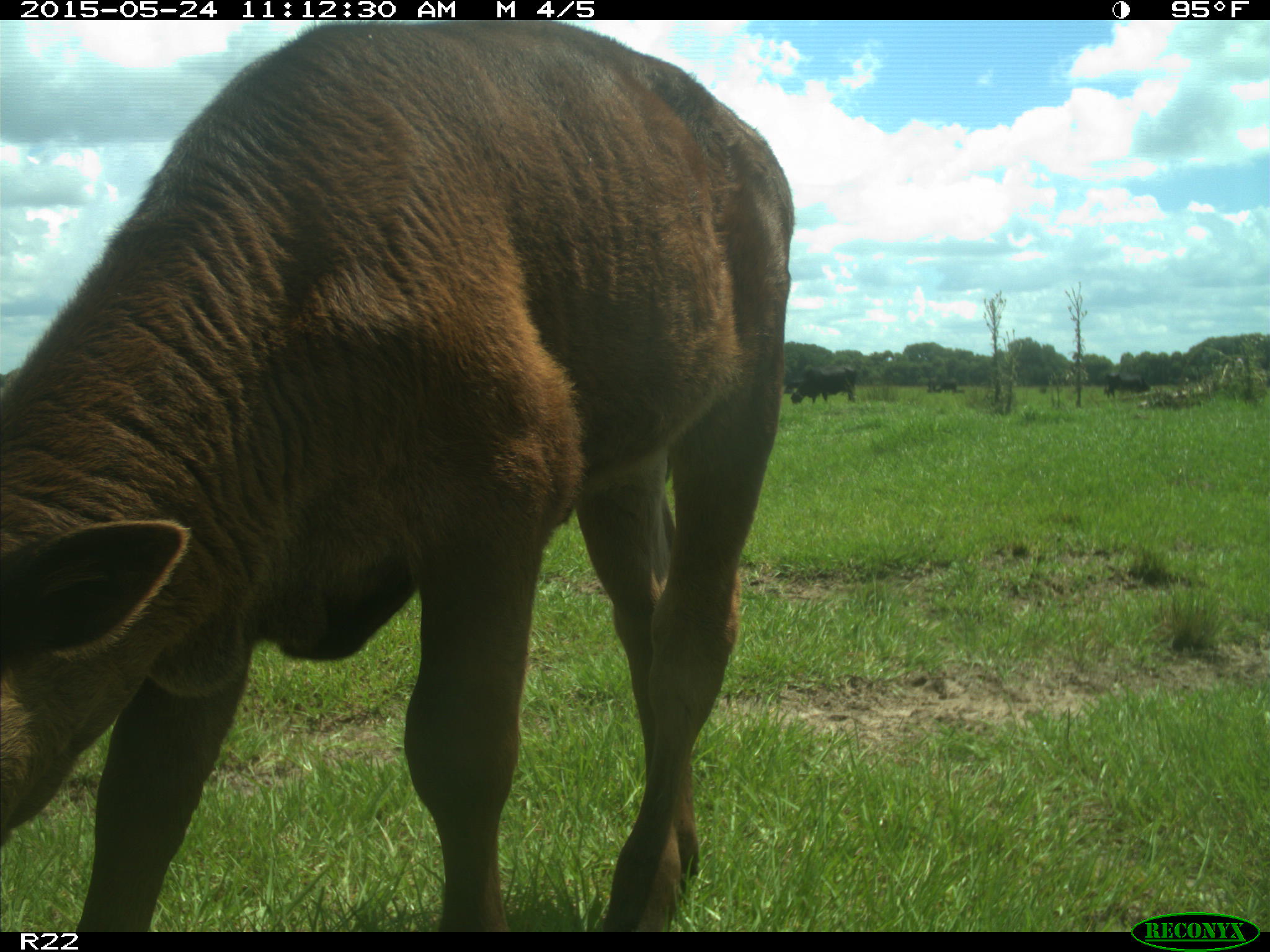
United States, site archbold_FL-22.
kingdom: Animalia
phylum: Chordata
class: Mammalia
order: Artiodactyla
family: Bovidae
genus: Bos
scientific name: Bos taurus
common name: domestic cow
Bos taurus (domestic cow).